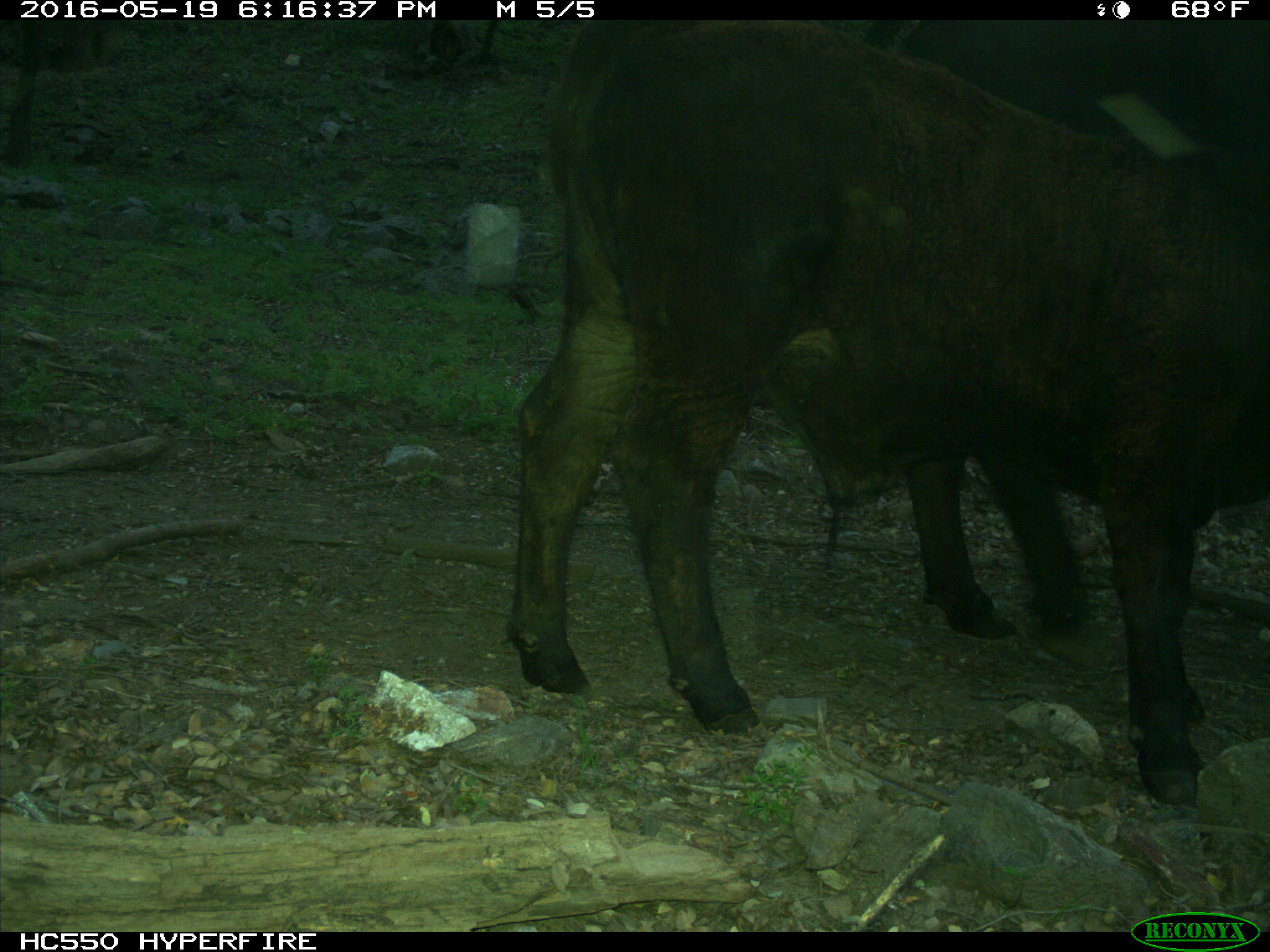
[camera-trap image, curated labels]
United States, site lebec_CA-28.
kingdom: Animalia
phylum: Chordata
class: Mammalia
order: Artiodactyla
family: Bovidae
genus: Bos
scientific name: Bos taurus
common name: domestic cow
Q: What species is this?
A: Bos taurus (domestic cow).